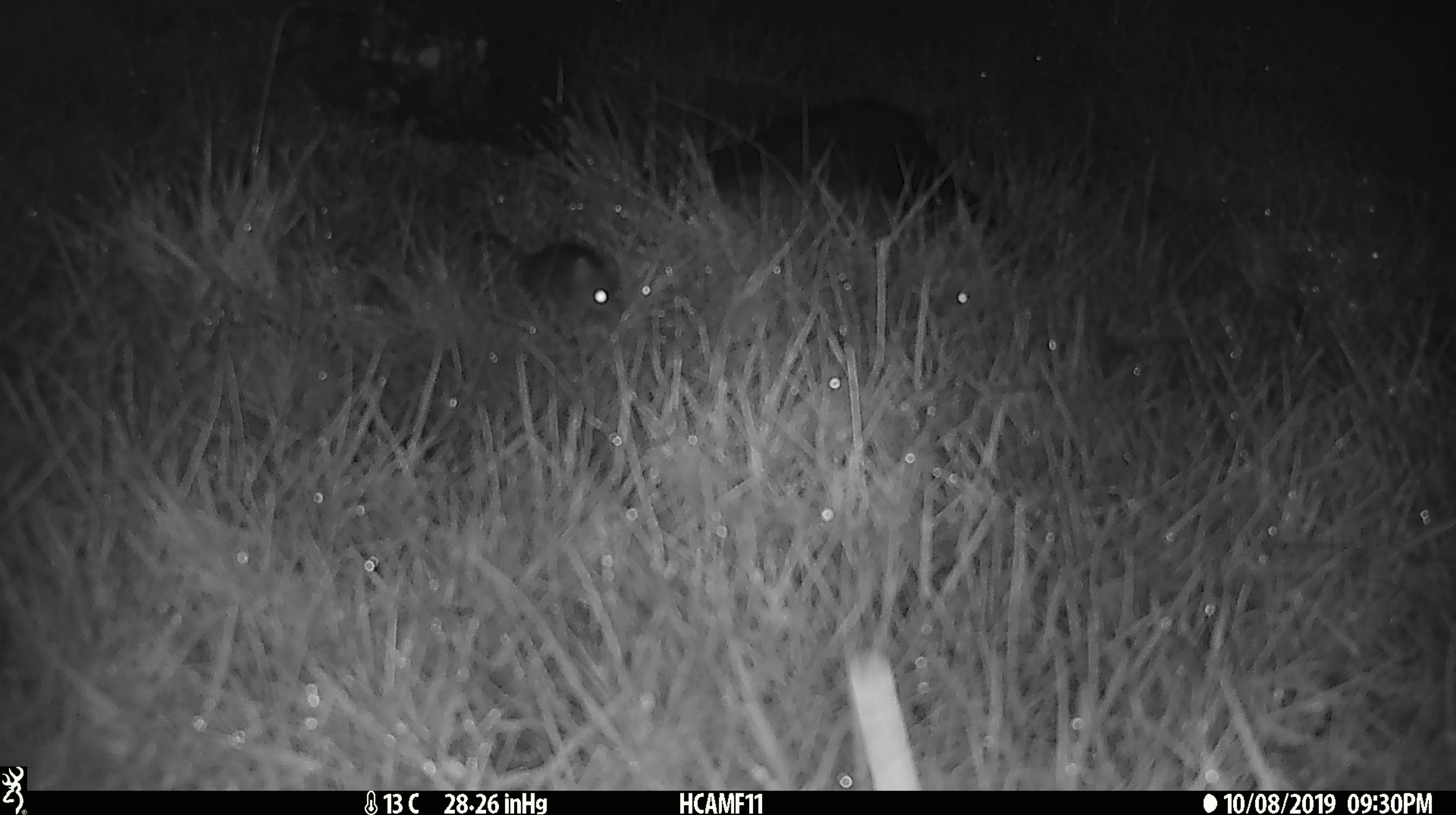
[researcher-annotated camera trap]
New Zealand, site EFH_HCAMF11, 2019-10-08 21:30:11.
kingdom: Animalia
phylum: Chordata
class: Mammalia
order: Rodentia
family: Muridae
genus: Mus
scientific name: Mus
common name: mouse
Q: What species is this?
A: Mouse (Mus).